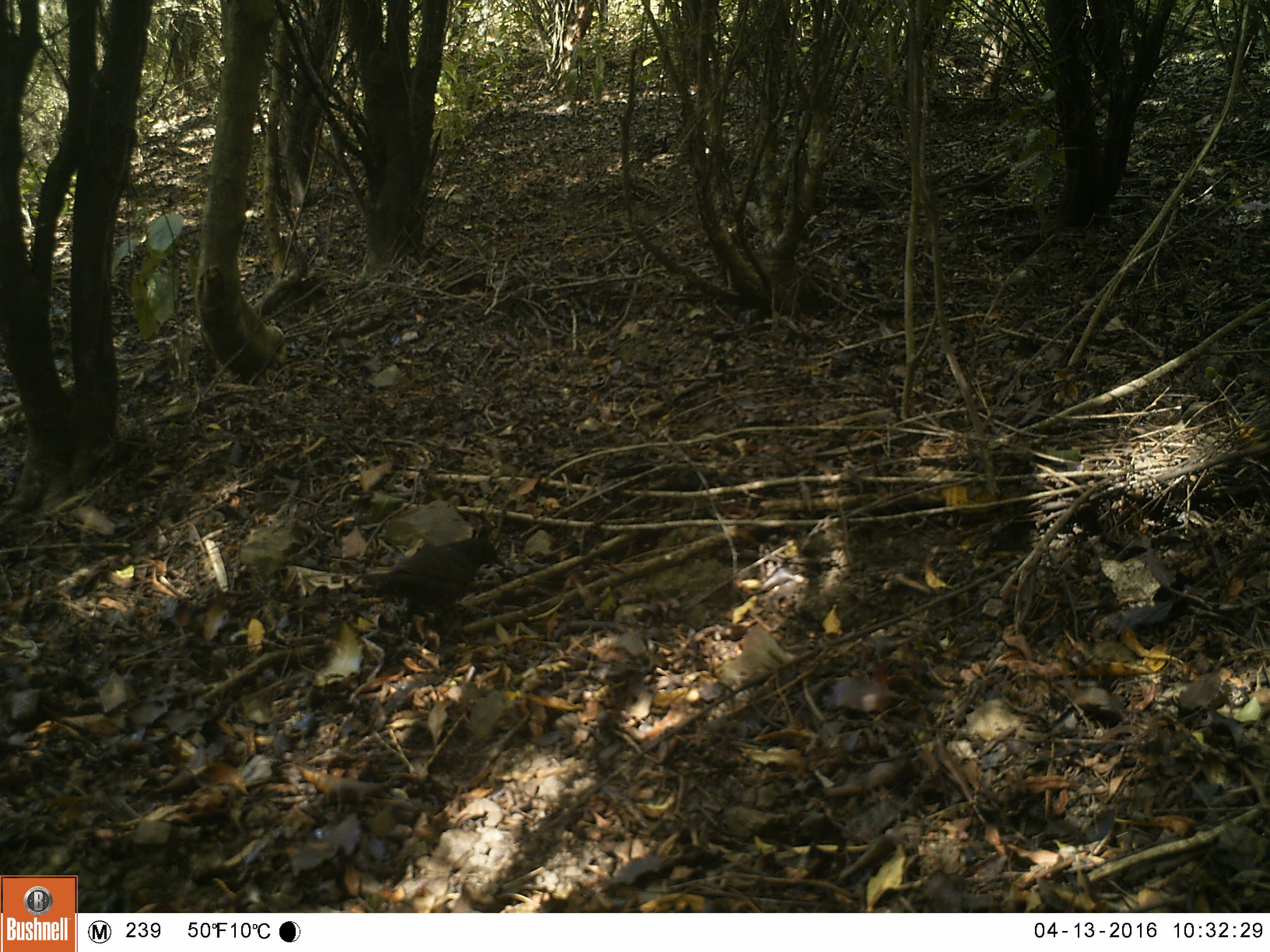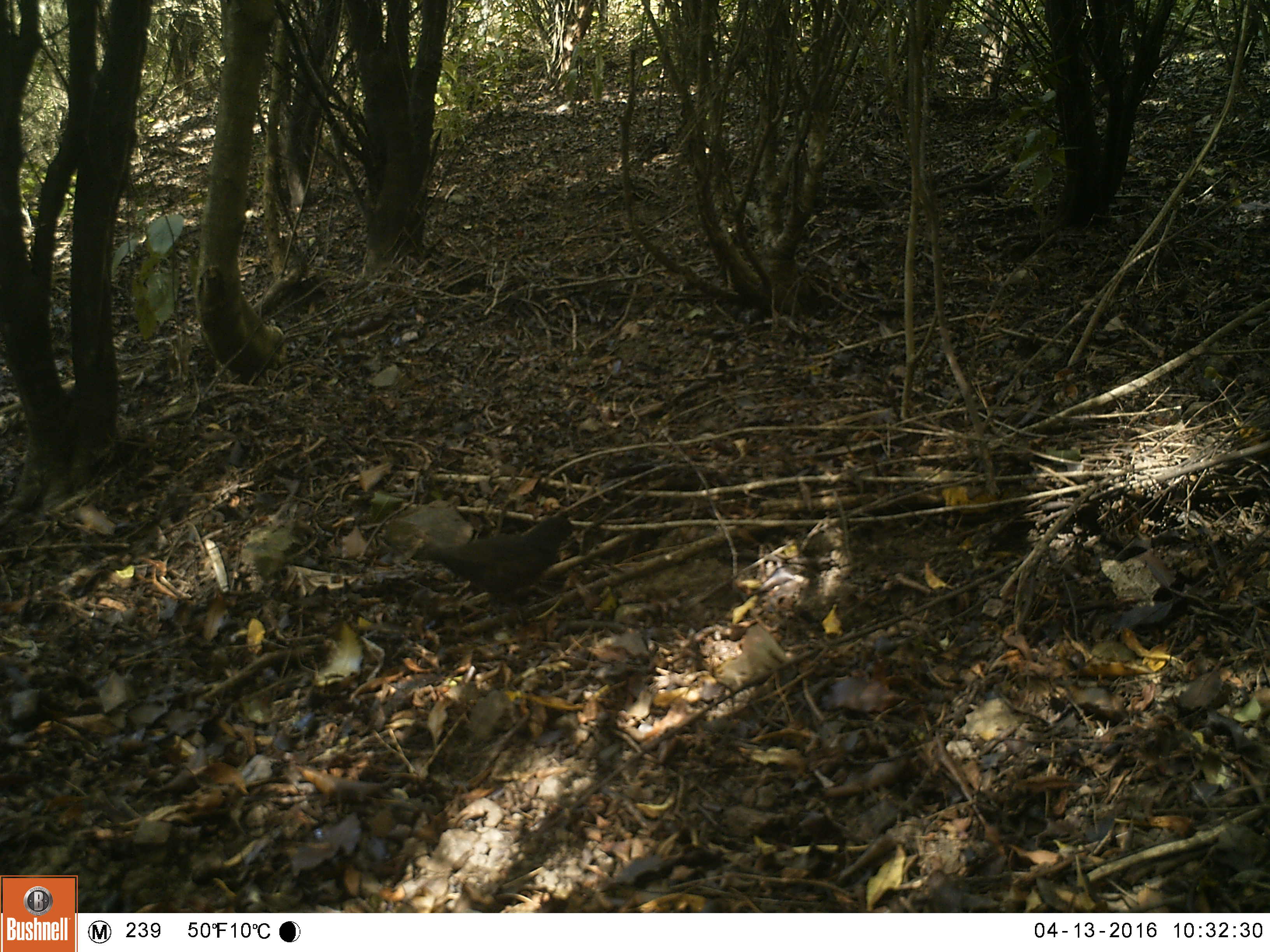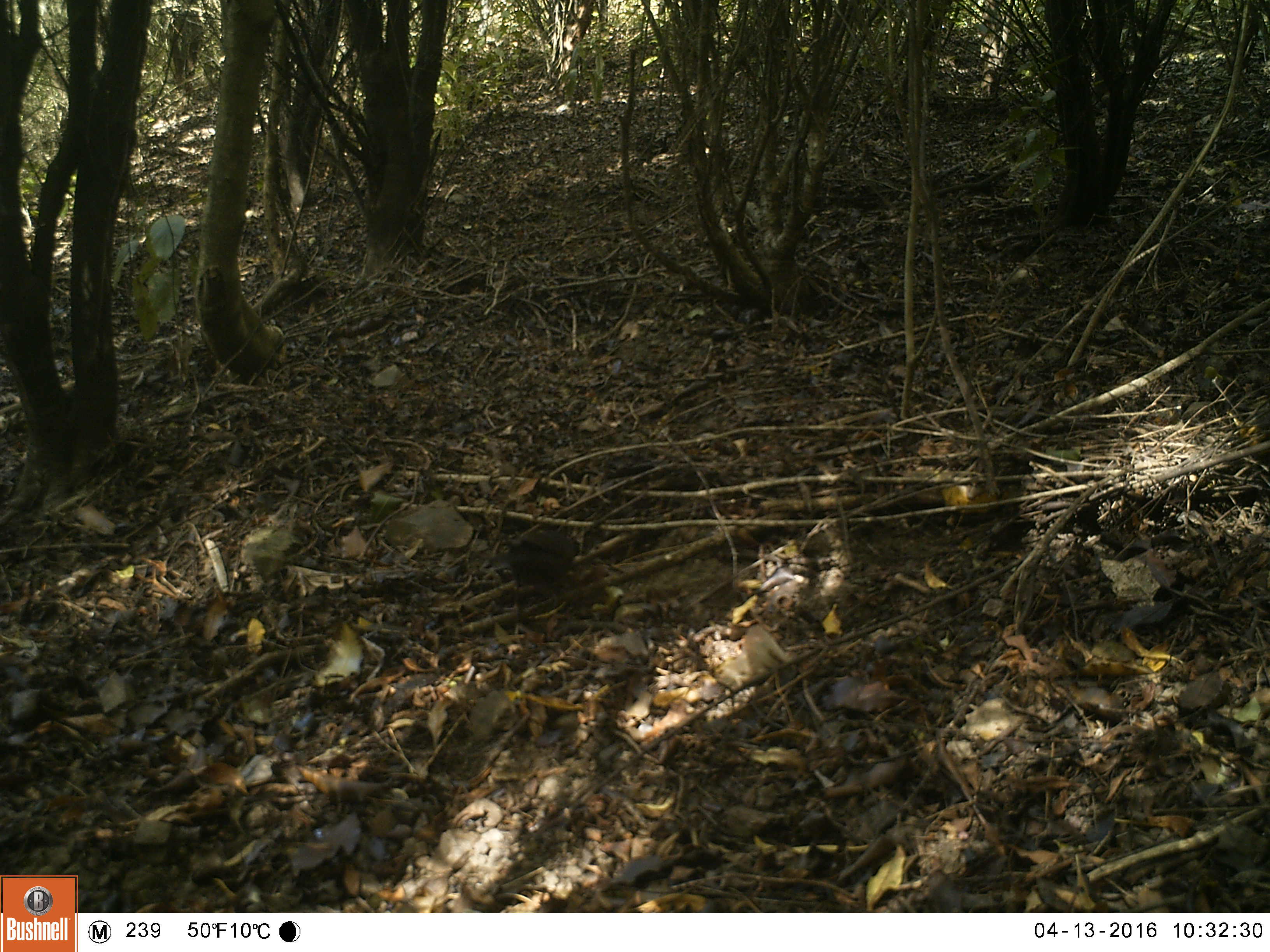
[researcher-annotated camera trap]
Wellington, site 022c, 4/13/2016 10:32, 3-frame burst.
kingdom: Animalia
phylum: Chordata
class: Aves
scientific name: Aves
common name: bird